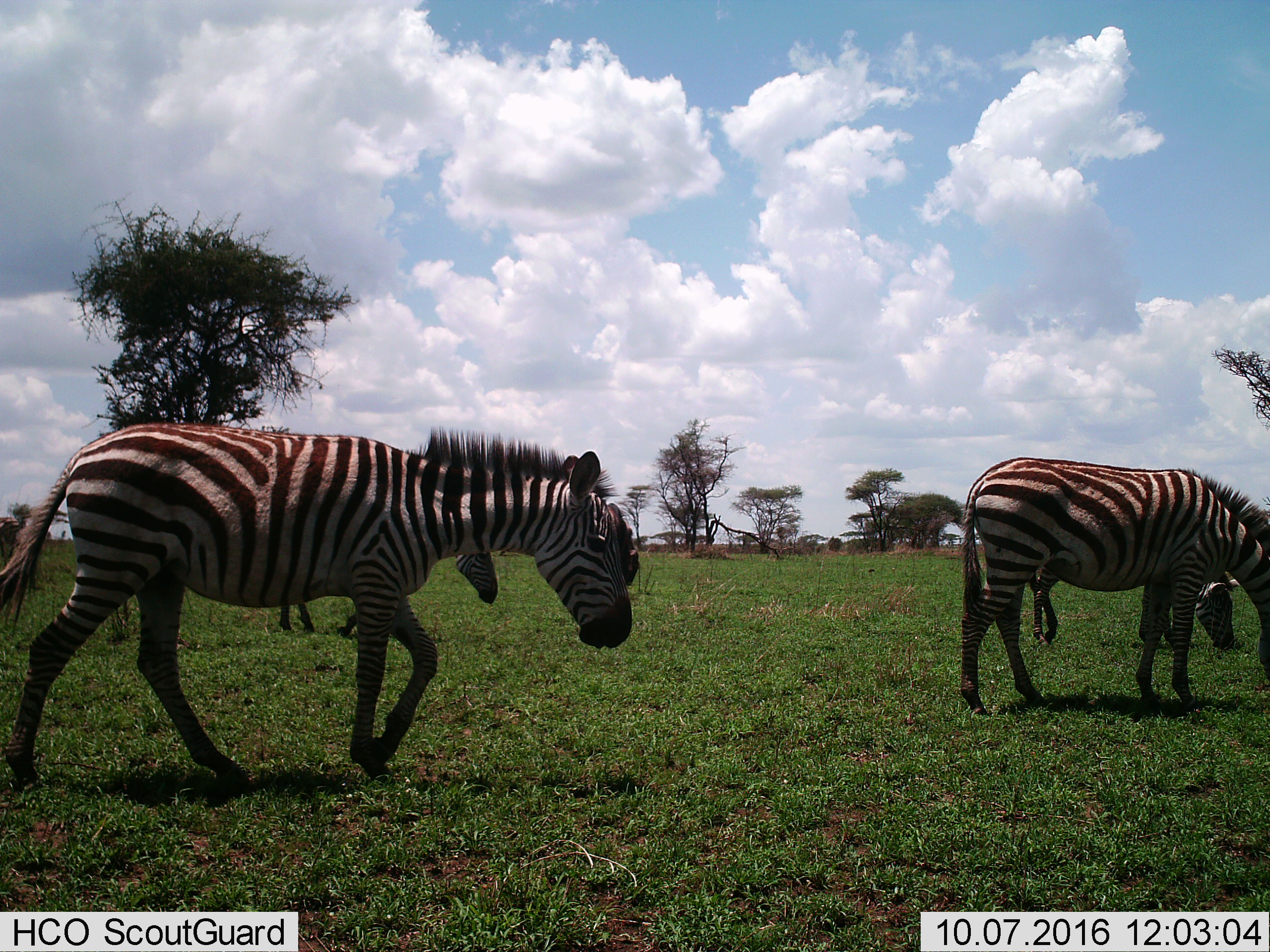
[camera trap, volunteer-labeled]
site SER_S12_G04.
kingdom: Animalia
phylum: Chordata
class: Mammalia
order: Perissodactyla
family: Equidae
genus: Equus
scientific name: Equus quagga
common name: plains zebra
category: zebraplains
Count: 4.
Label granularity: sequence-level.